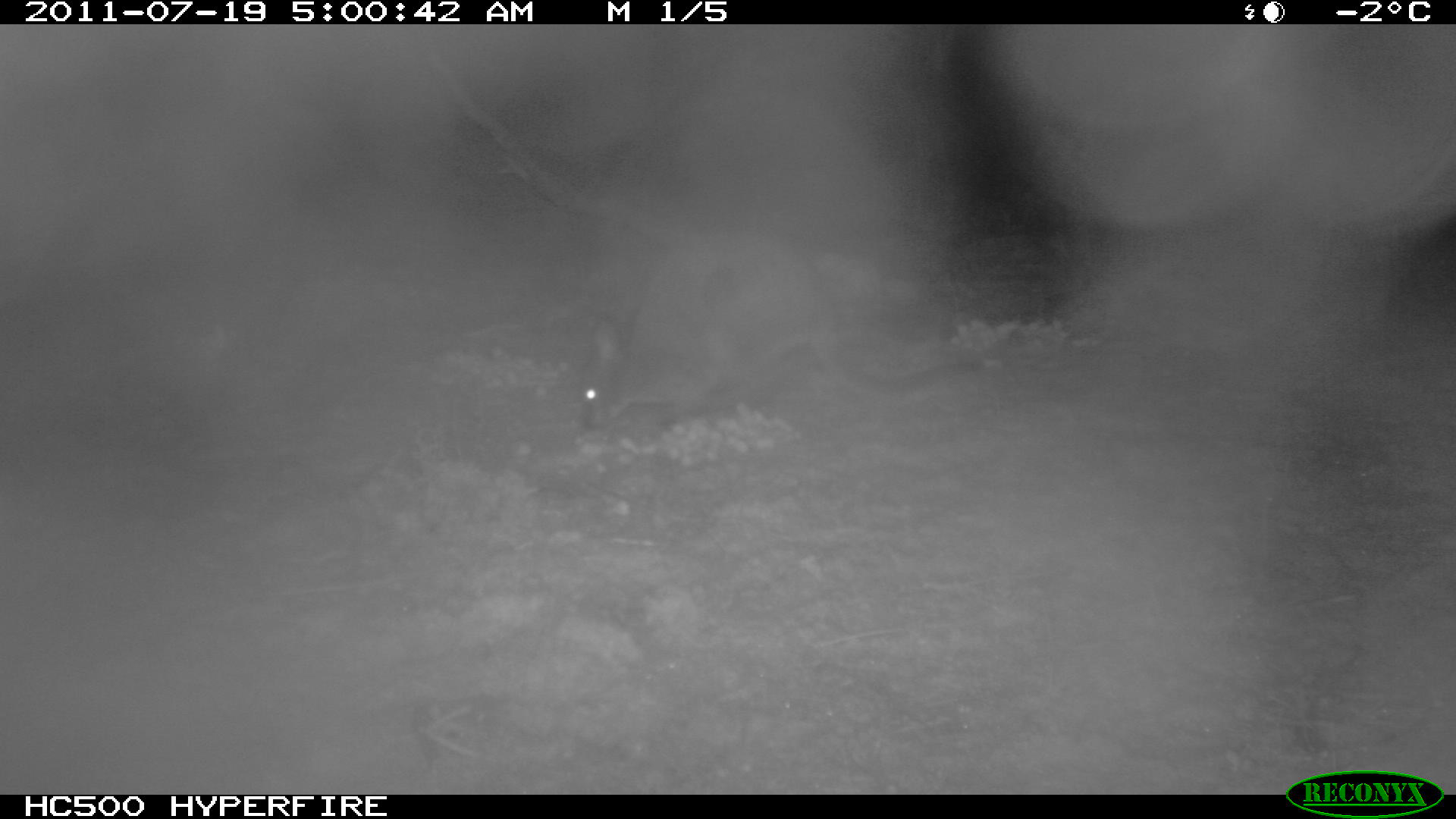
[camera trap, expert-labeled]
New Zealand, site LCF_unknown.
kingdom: Animalia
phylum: Chordata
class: Mammalia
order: Diprotodontia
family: Macropodidae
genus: Notamacropus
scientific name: Notamacropus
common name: wallaby